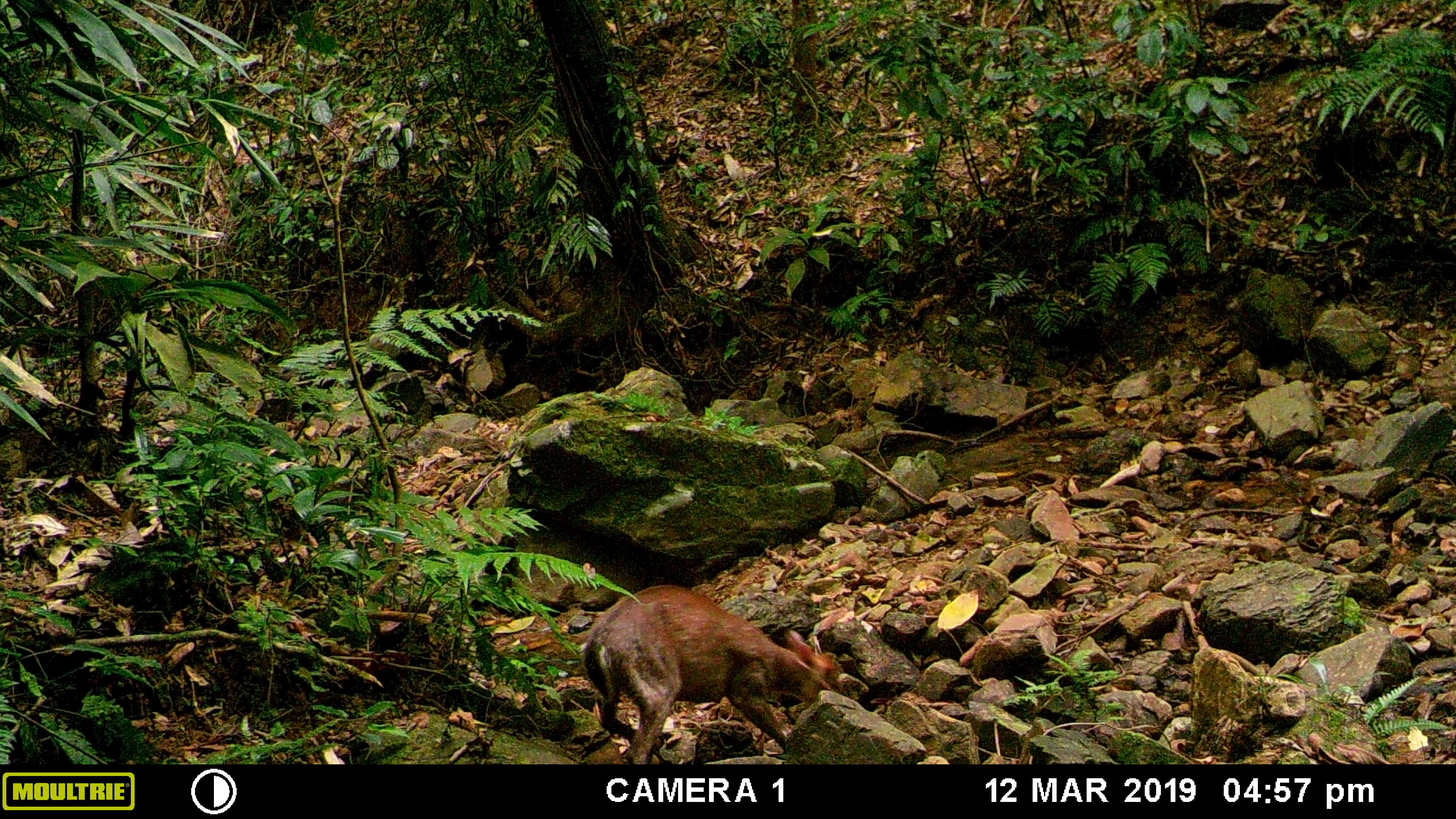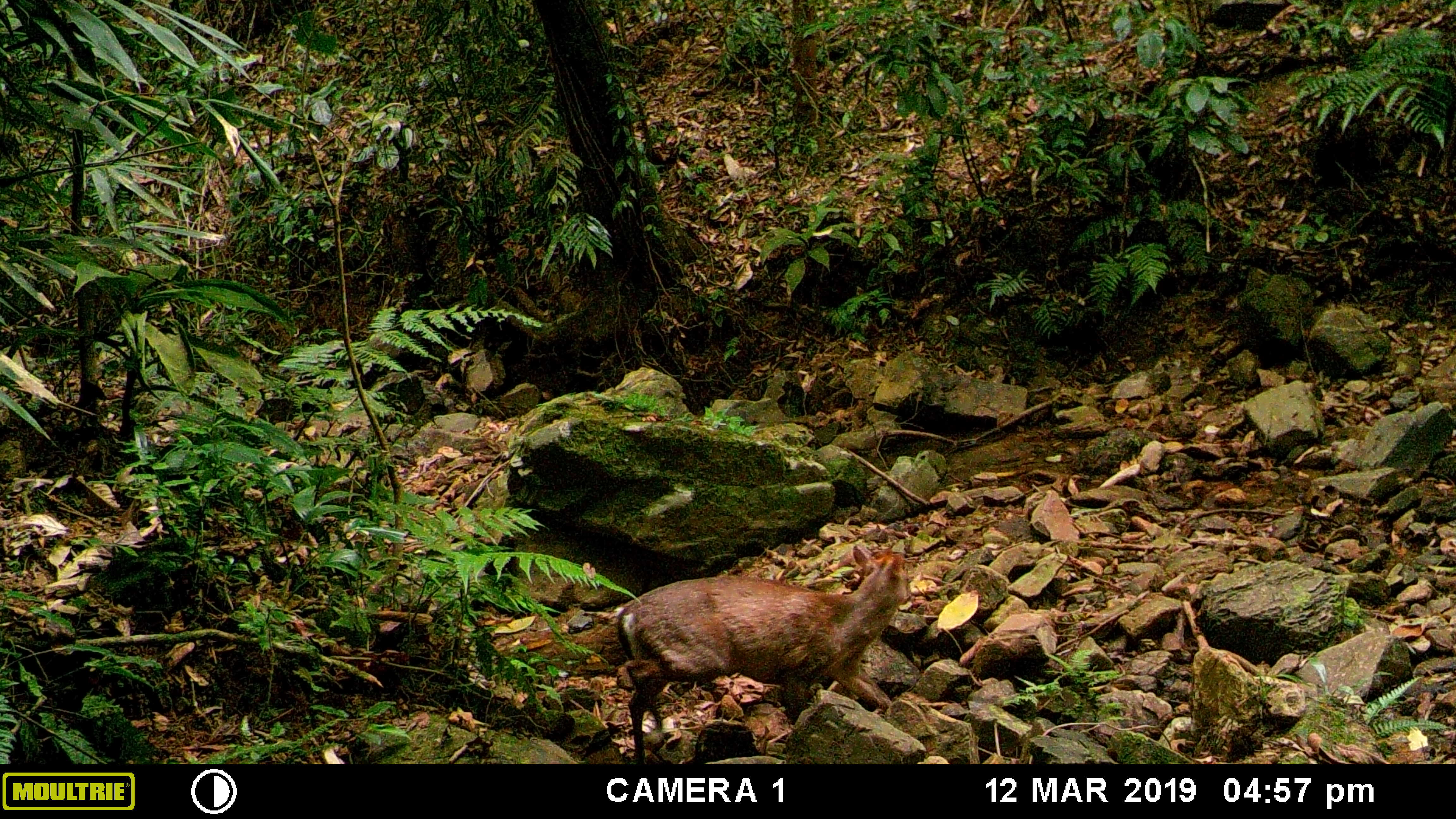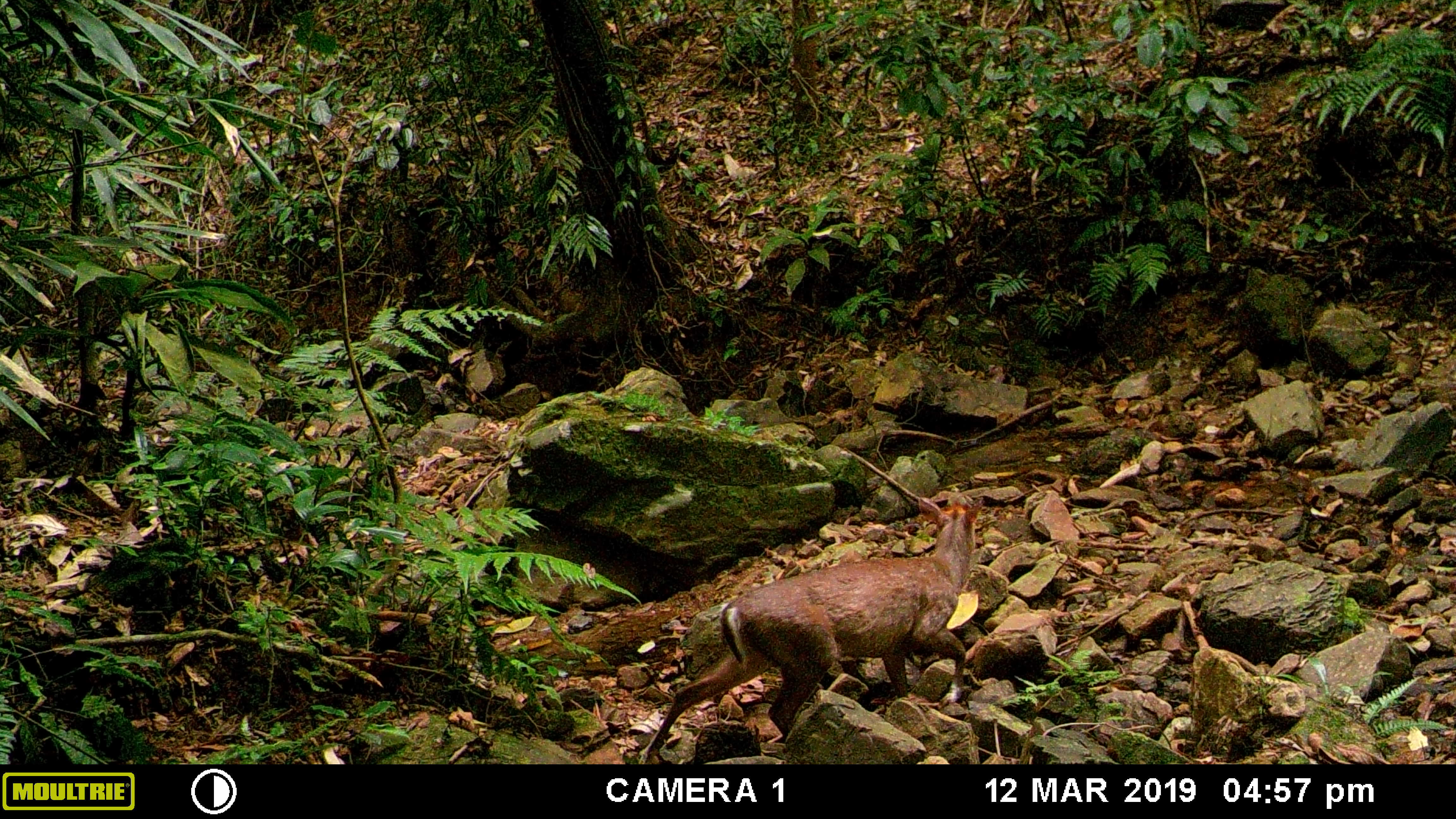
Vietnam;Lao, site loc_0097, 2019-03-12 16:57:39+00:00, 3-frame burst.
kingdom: Animalia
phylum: Chordata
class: Mammalia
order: Artiodactyla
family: Cervidae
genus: Muntiacus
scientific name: Muntiacus rooseveltorum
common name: roosevelt's muntjac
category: roosevelts muntjac group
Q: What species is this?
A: Roosevelts muntjac group (roosevelt's muntjac) (Muntiacus rooseveltorum).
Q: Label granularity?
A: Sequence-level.